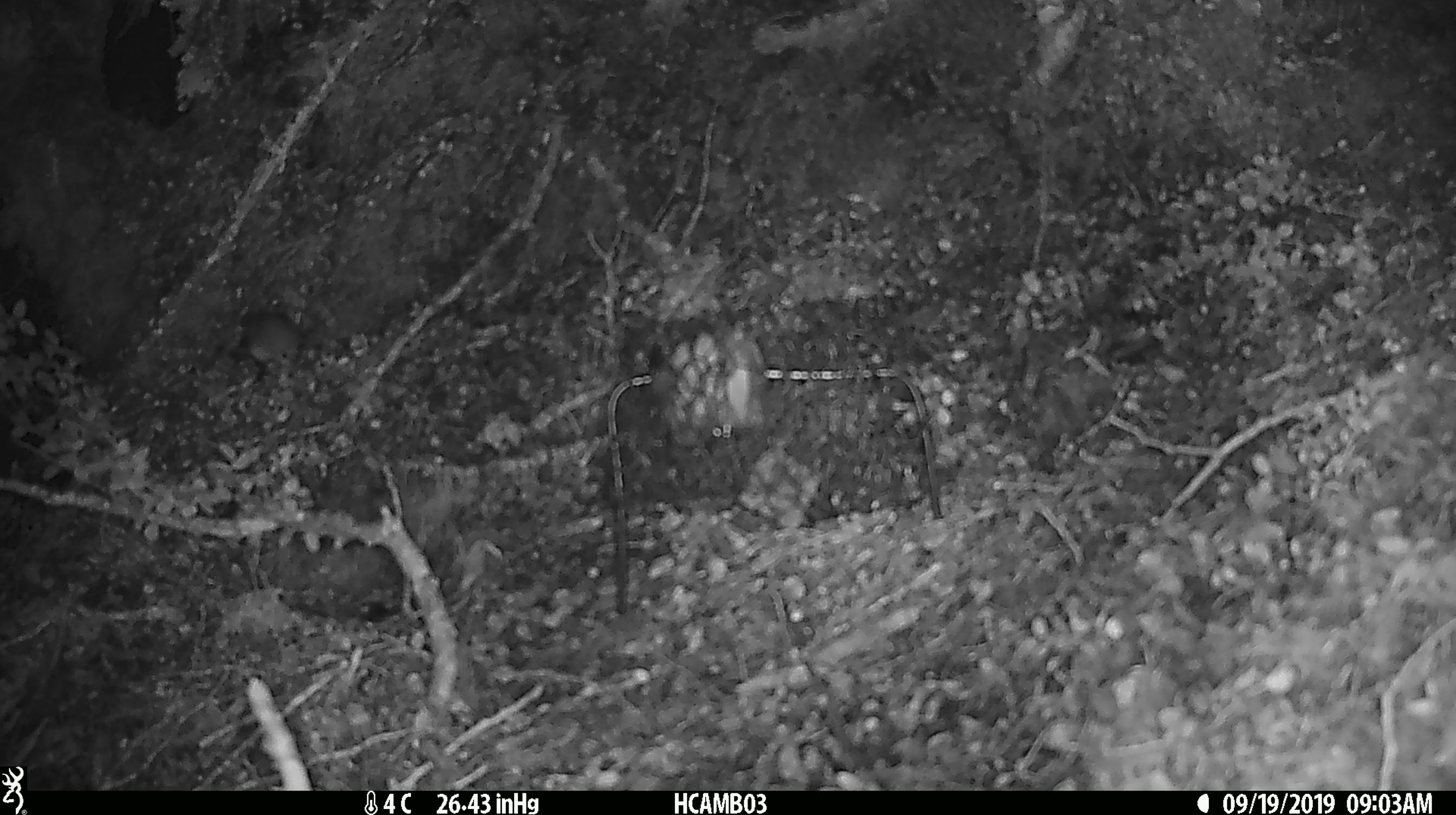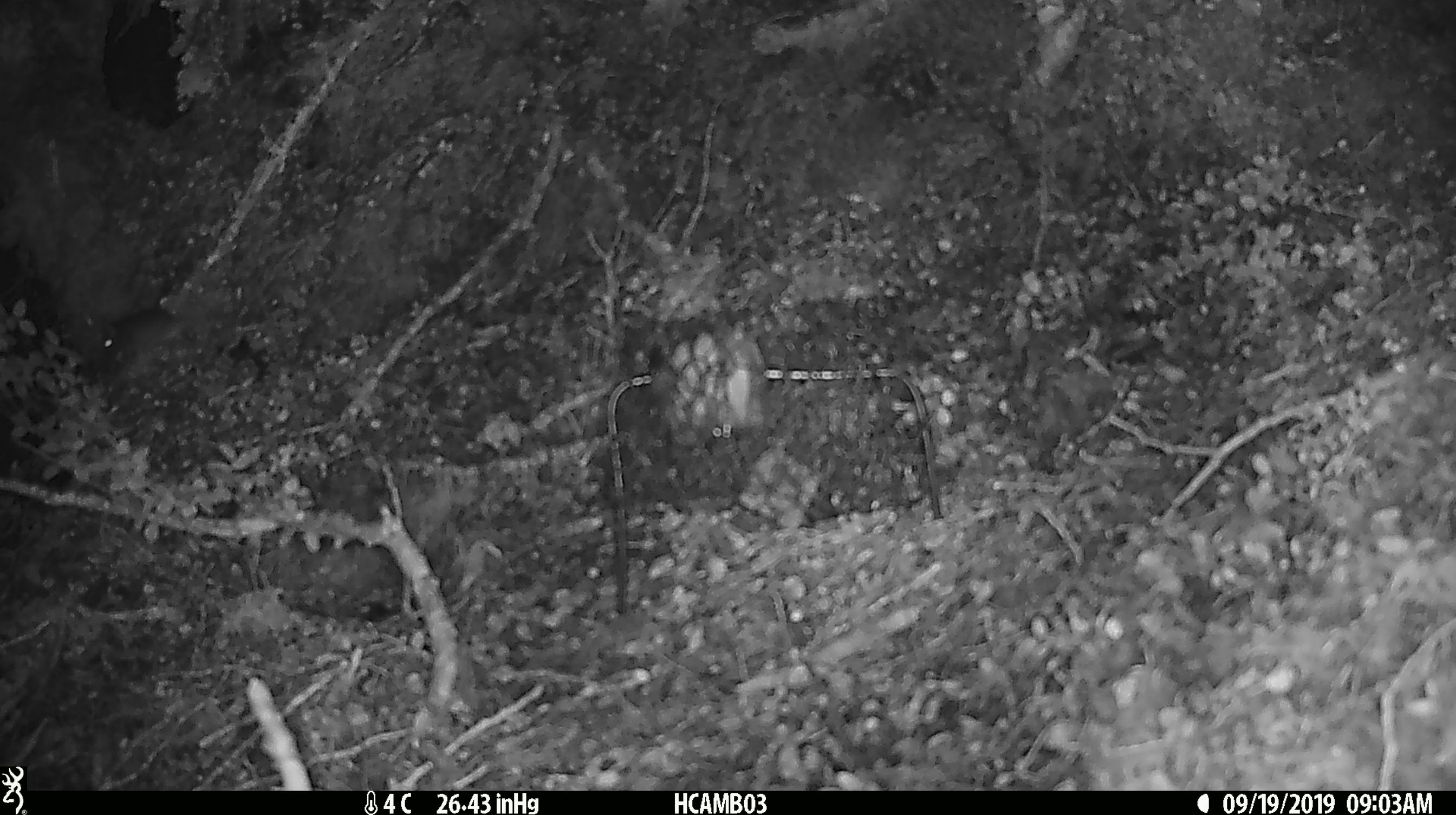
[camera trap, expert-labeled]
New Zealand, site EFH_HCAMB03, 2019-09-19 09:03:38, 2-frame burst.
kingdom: Animalia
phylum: Chordata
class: Mammalia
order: Rodentia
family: Muridae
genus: Mus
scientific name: Mus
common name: mouse